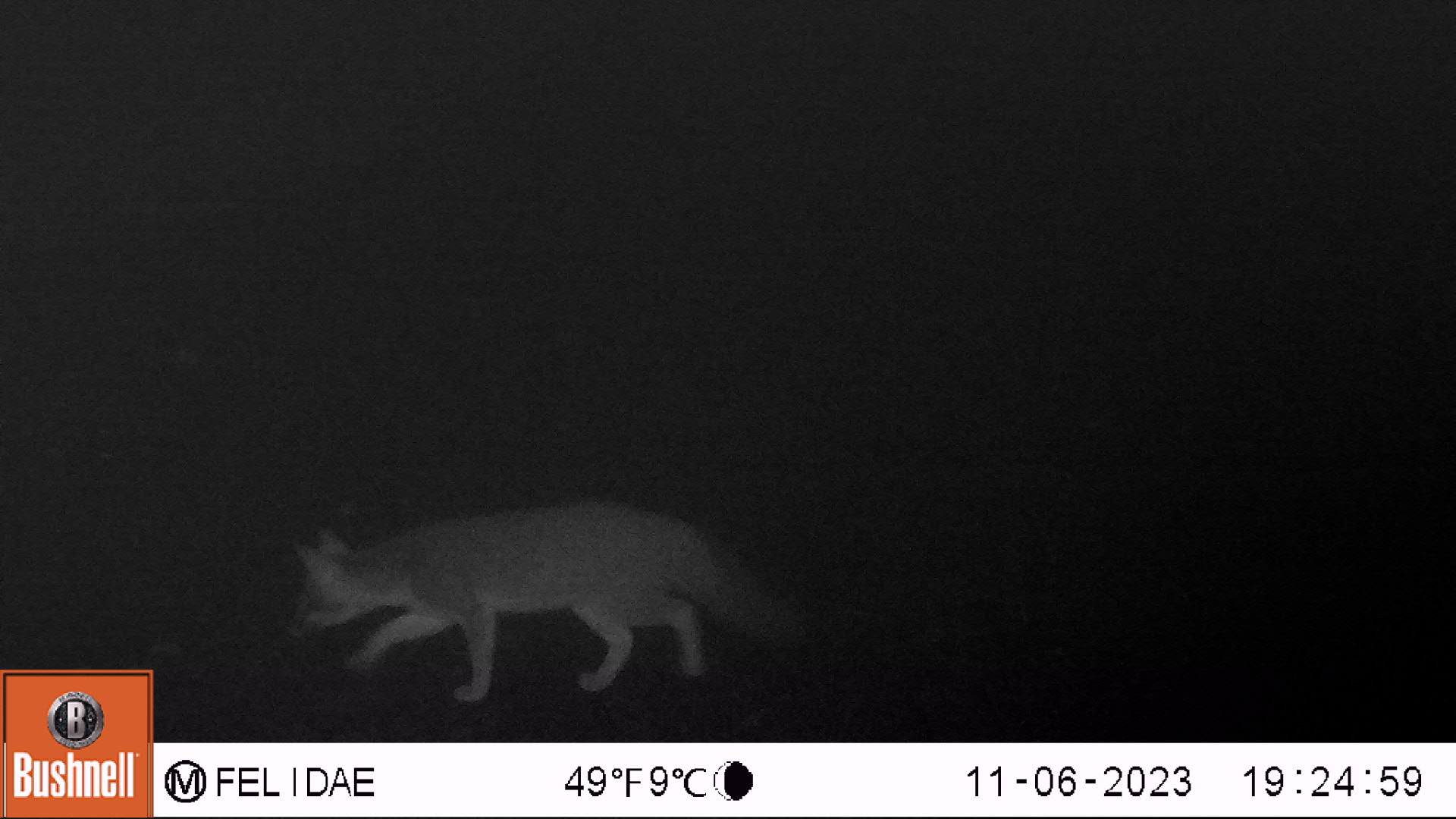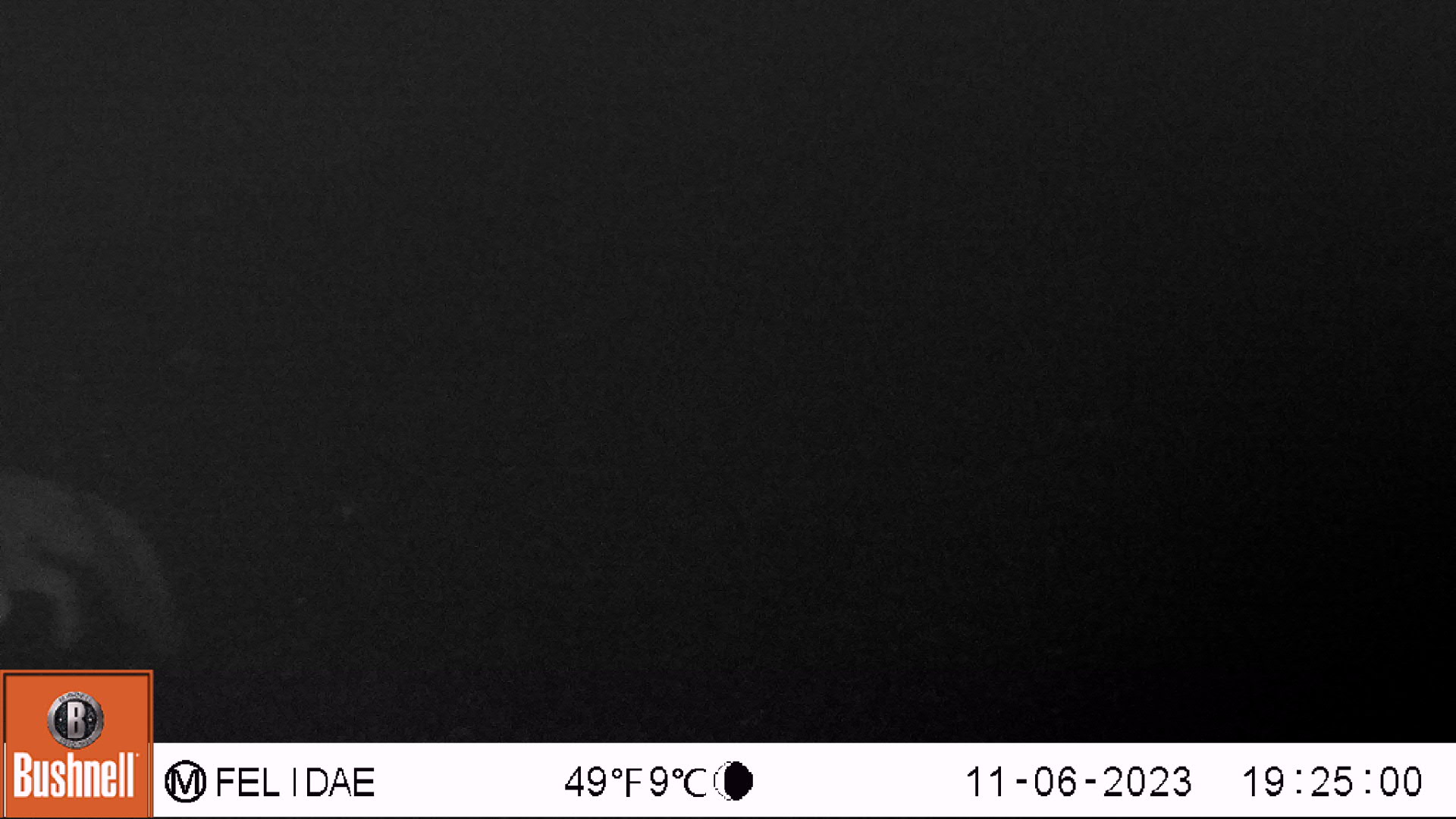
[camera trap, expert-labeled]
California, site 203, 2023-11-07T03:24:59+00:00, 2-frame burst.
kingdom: Animalia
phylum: Chordata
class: Mammalia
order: Carnivora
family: Canidae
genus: Urocyon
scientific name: Urocyon cinereoargenteus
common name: gray fox